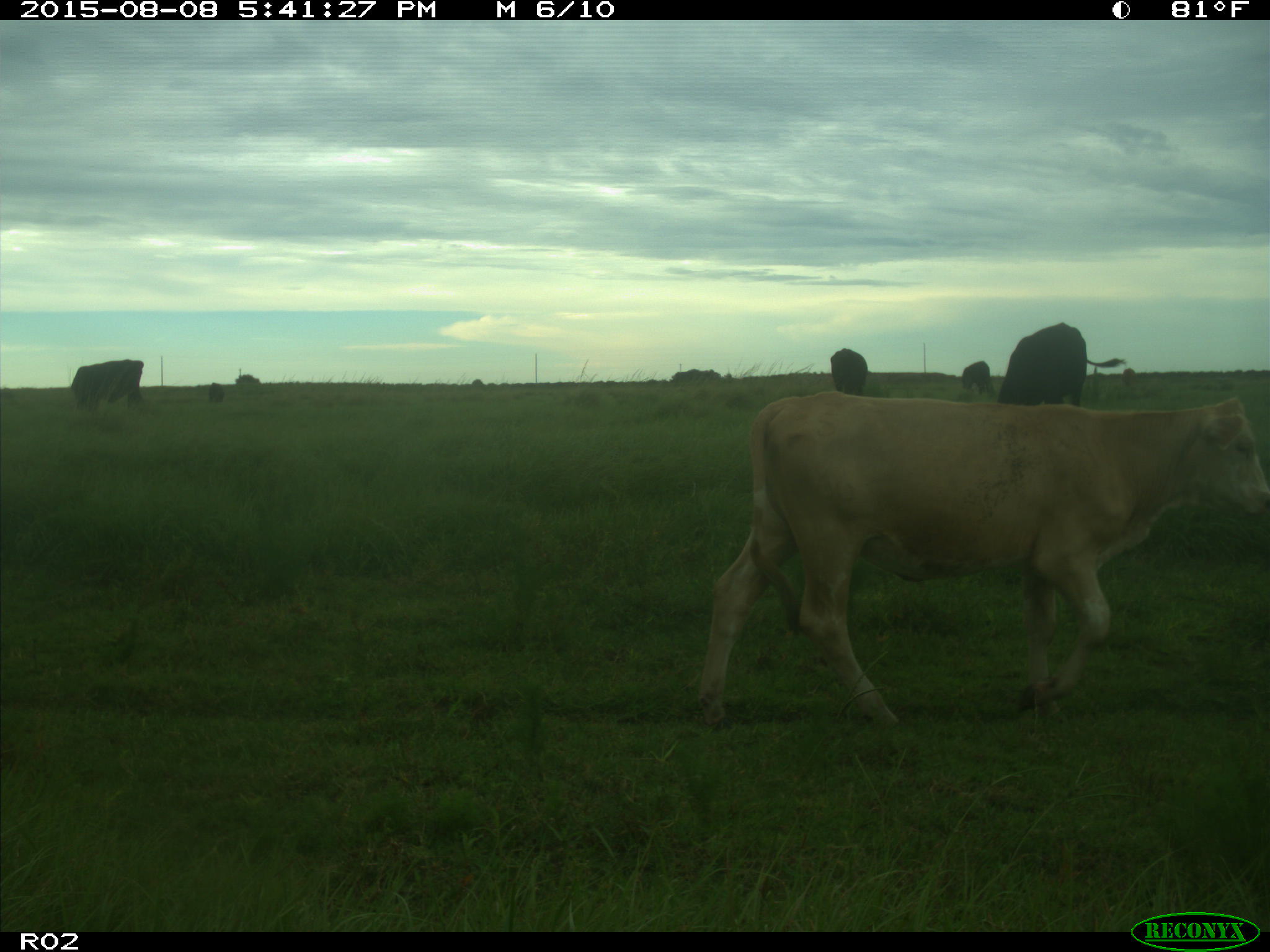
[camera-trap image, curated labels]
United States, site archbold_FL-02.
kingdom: Animalia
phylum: Chordata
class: Mammalia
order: Artiodactyla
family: Bovidae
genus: Bos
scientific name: Bos taurus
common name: domestic cow